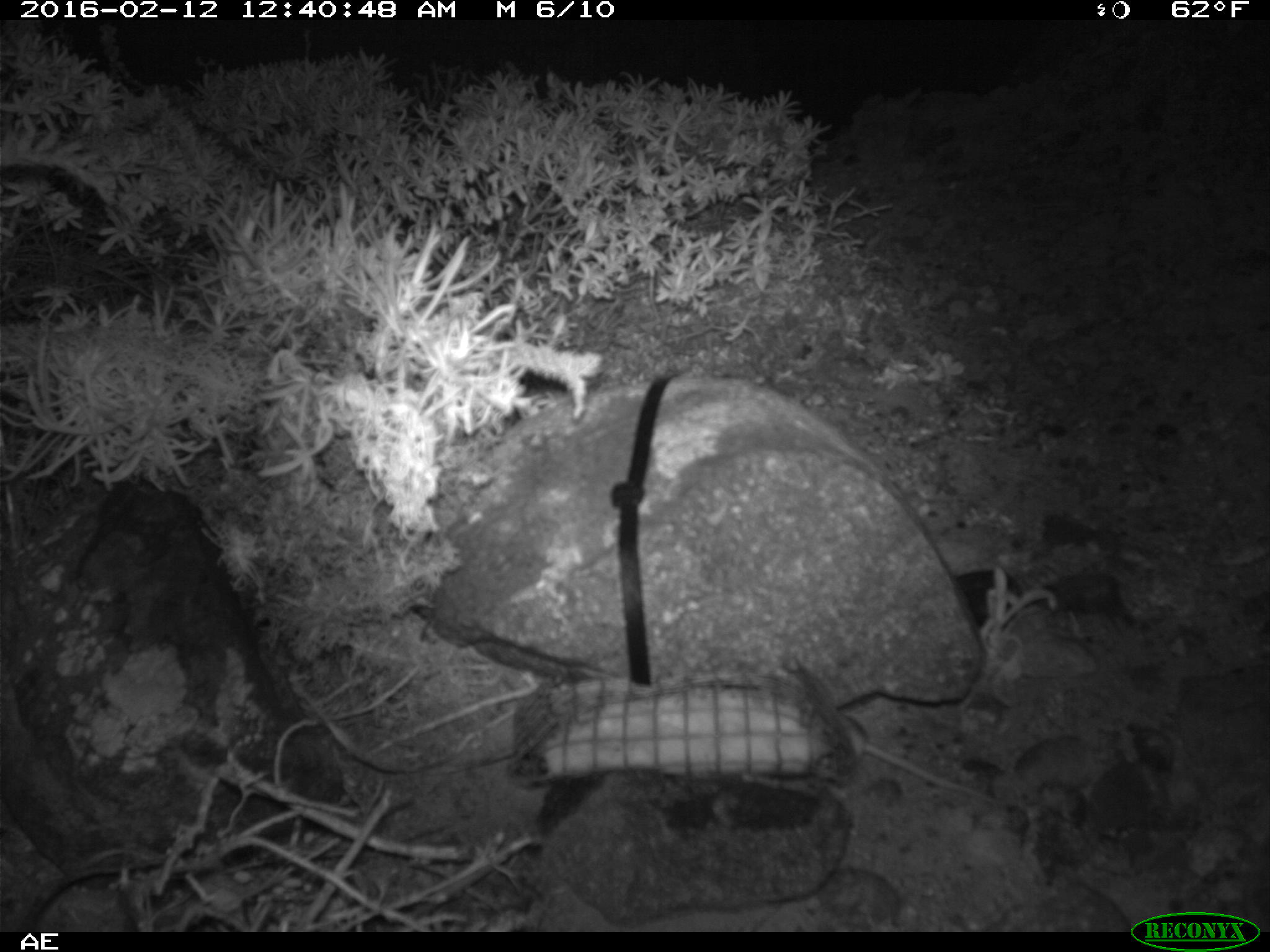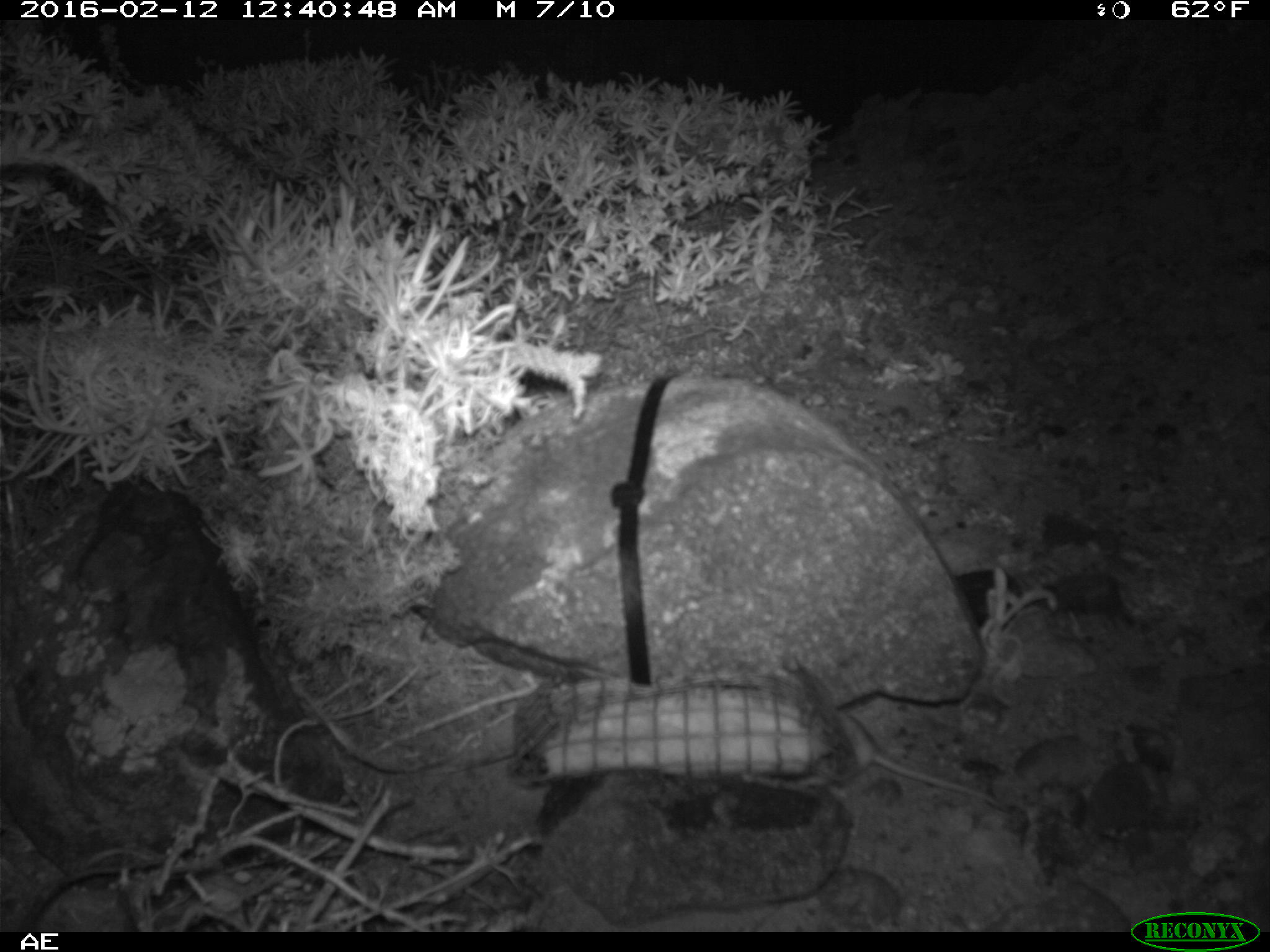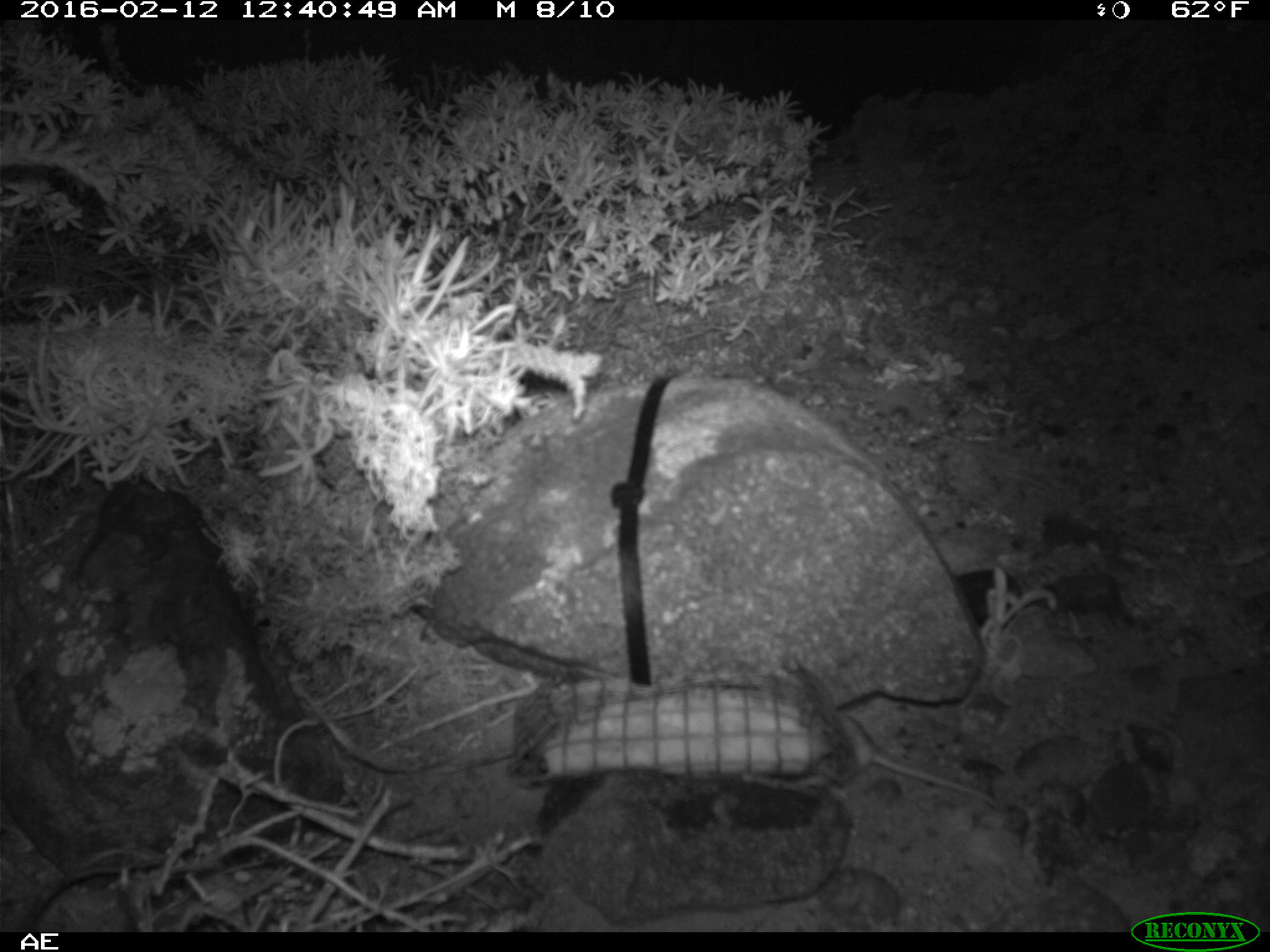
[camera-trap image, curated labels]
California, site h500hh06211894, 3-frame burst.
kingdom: Animalia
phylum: Chordata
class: Mammalia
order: Rodentia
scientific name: Rodentia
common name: rodent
Rodent (Rodentia).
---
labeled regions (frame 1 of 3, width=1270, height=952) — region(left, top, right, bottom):
rodent: region(834, 710, 993, 801)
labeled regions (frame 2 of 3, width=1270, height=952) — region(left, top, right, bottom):
rodent: region(836, 710, 1009, 811)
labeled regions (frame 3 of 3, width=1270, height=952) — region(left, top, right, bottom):
rodent: region(831, 712, 999, 807)